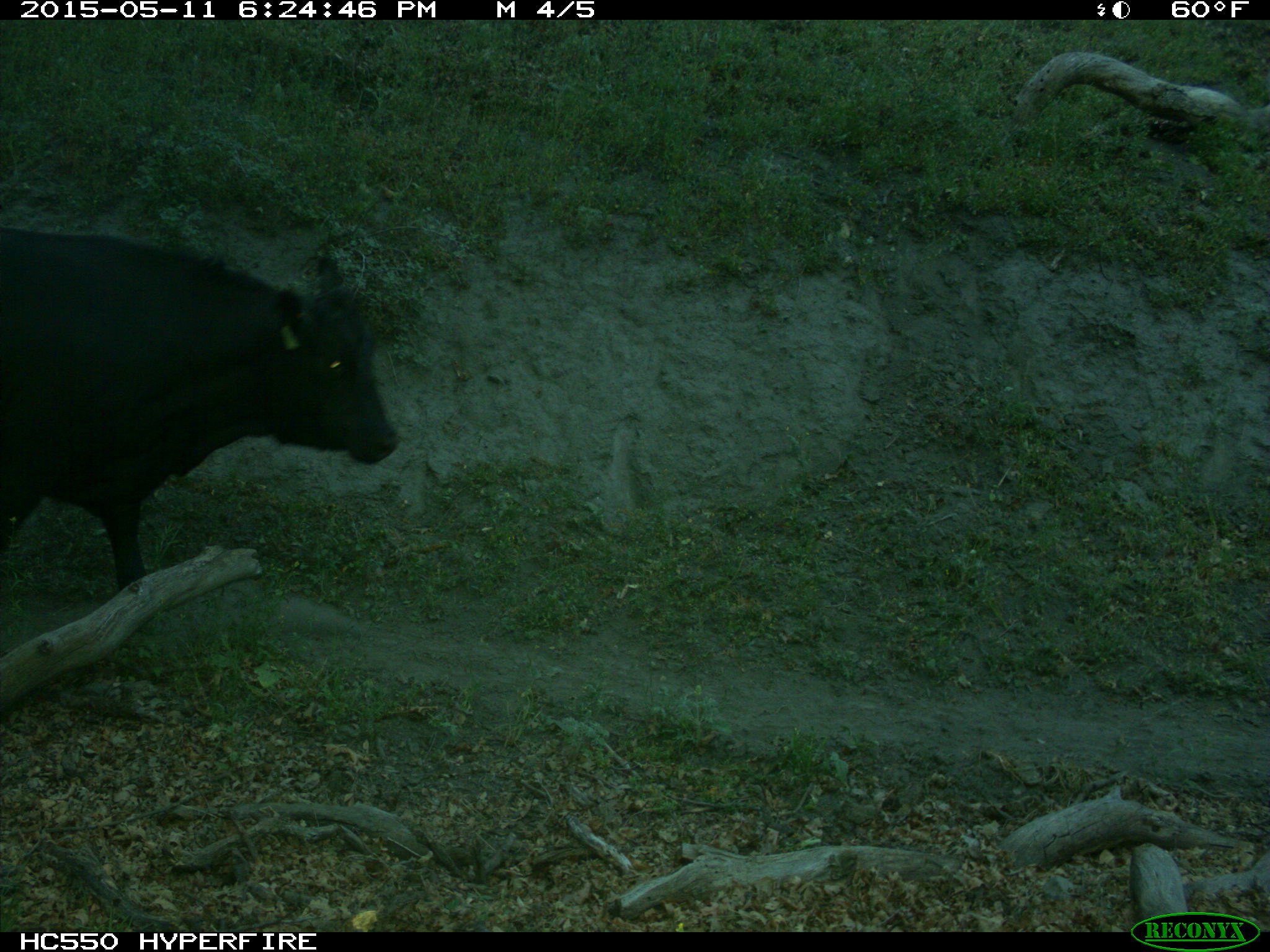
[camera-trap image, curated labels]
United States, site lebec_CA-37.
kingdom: Animalia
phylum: Chordata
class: Mammalia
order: Artiodactyla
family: Bovidae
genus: Bos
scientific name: Bos taurus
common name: domestic cow